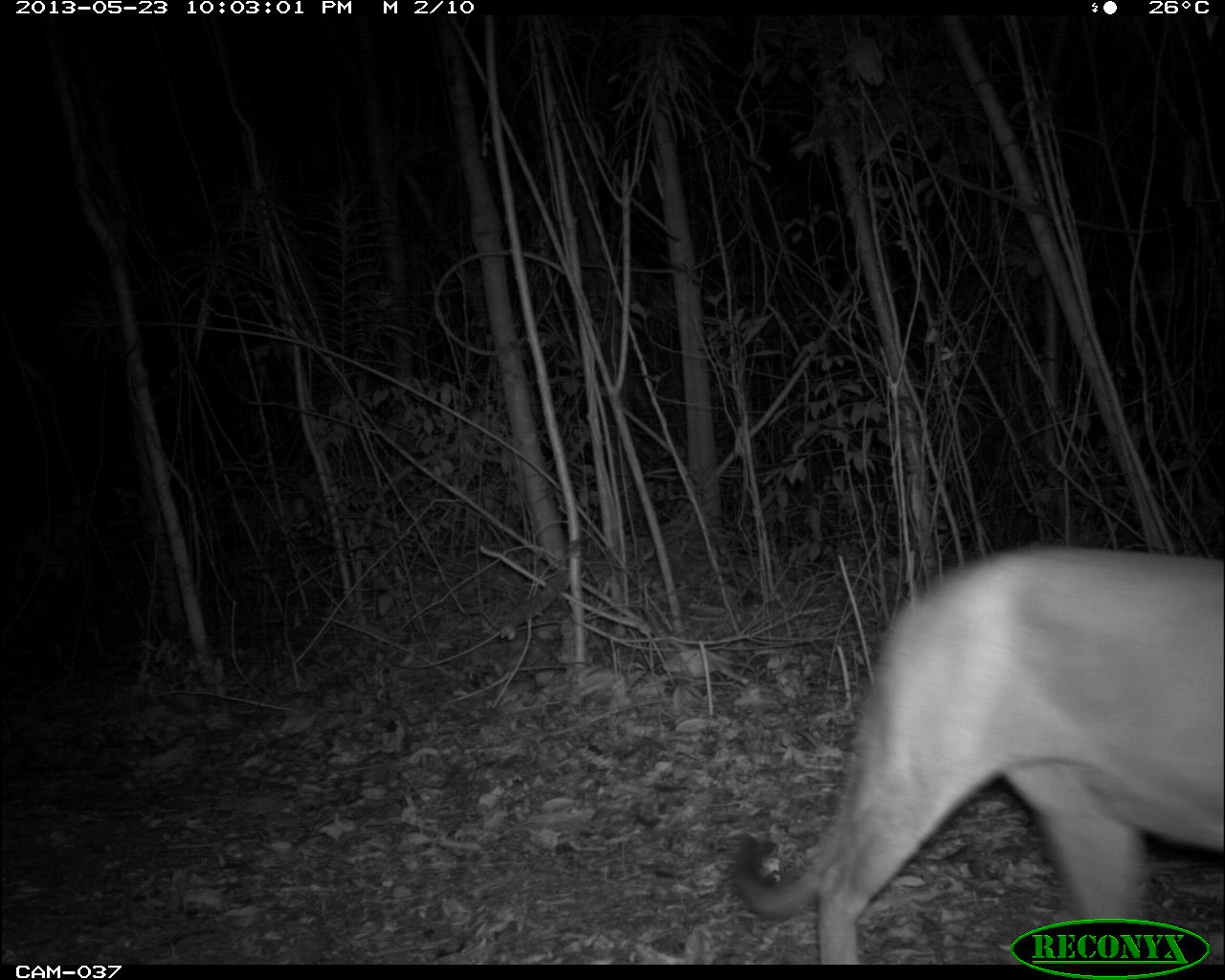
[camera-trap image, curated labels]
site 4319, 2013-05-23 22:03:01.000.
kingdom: Animalia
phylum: Chordata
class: Mammalia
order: Carnivora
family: Felidae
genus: Puma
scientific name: Puma concolor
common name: mountain lion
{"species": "Puma concolor (mountain lion)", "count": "1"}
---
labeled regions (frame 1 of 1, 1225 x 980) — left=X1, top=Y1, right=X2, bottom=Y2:
puma concolor: left=731, top=546, right=1225, bottom=963